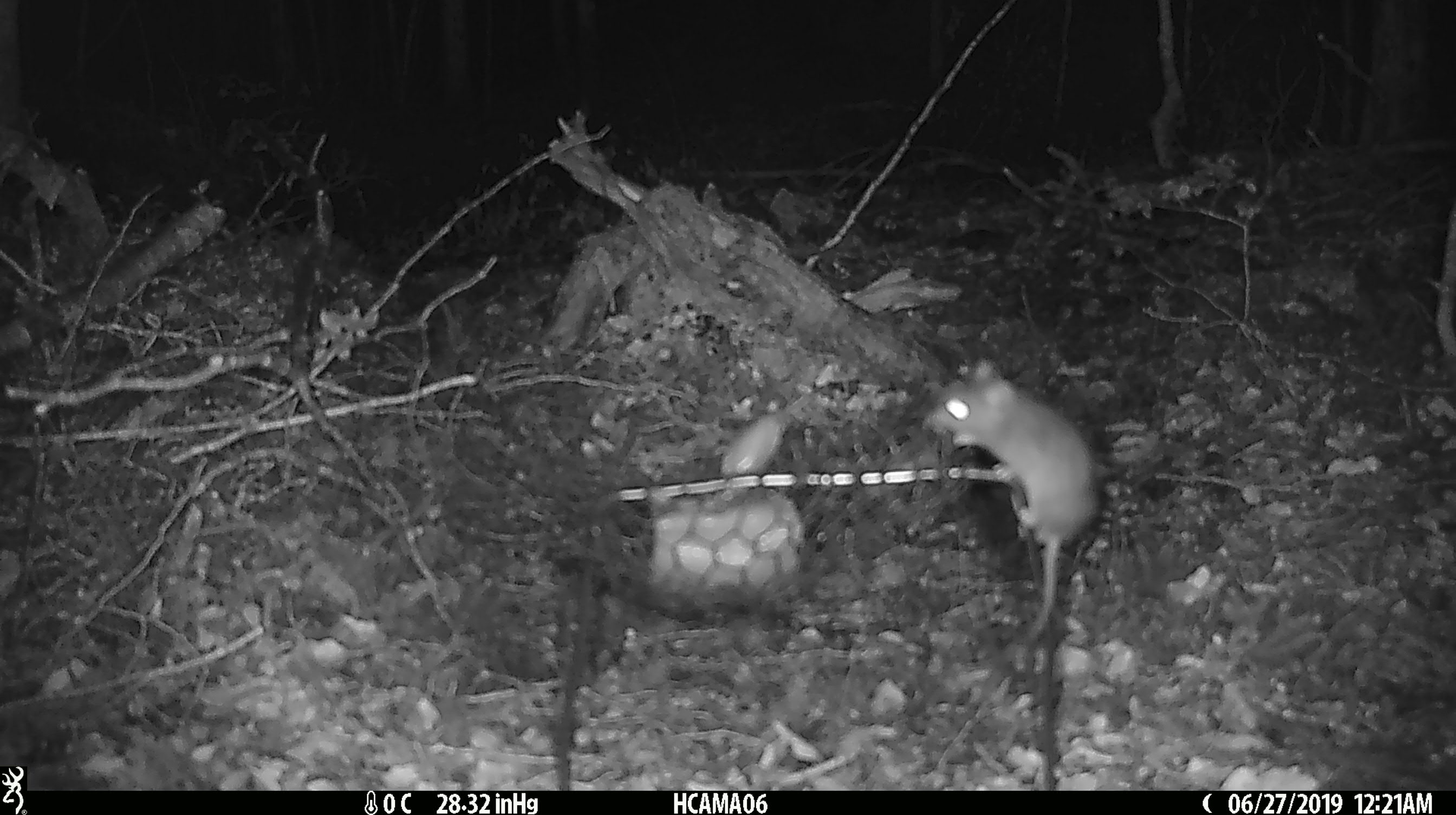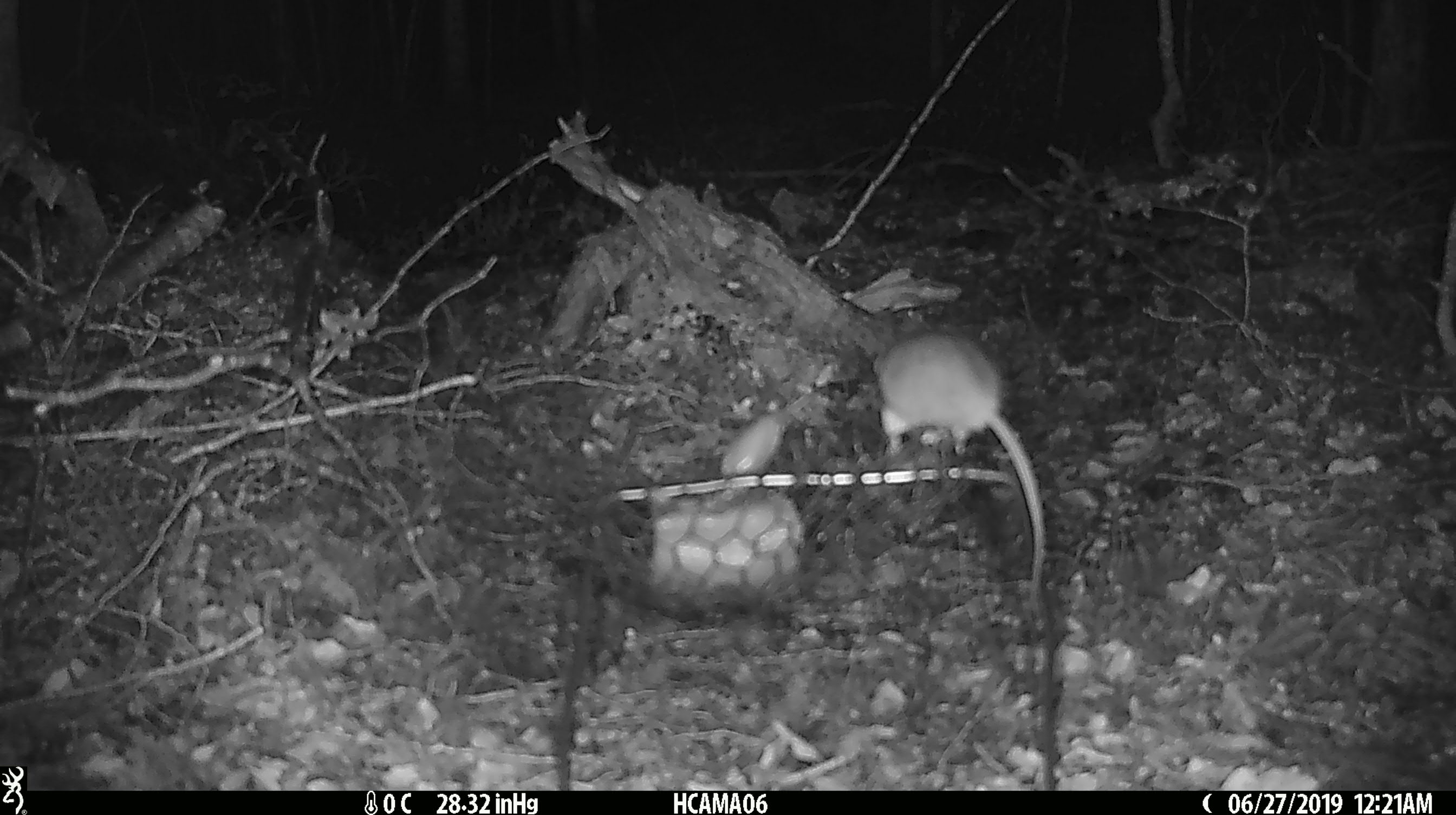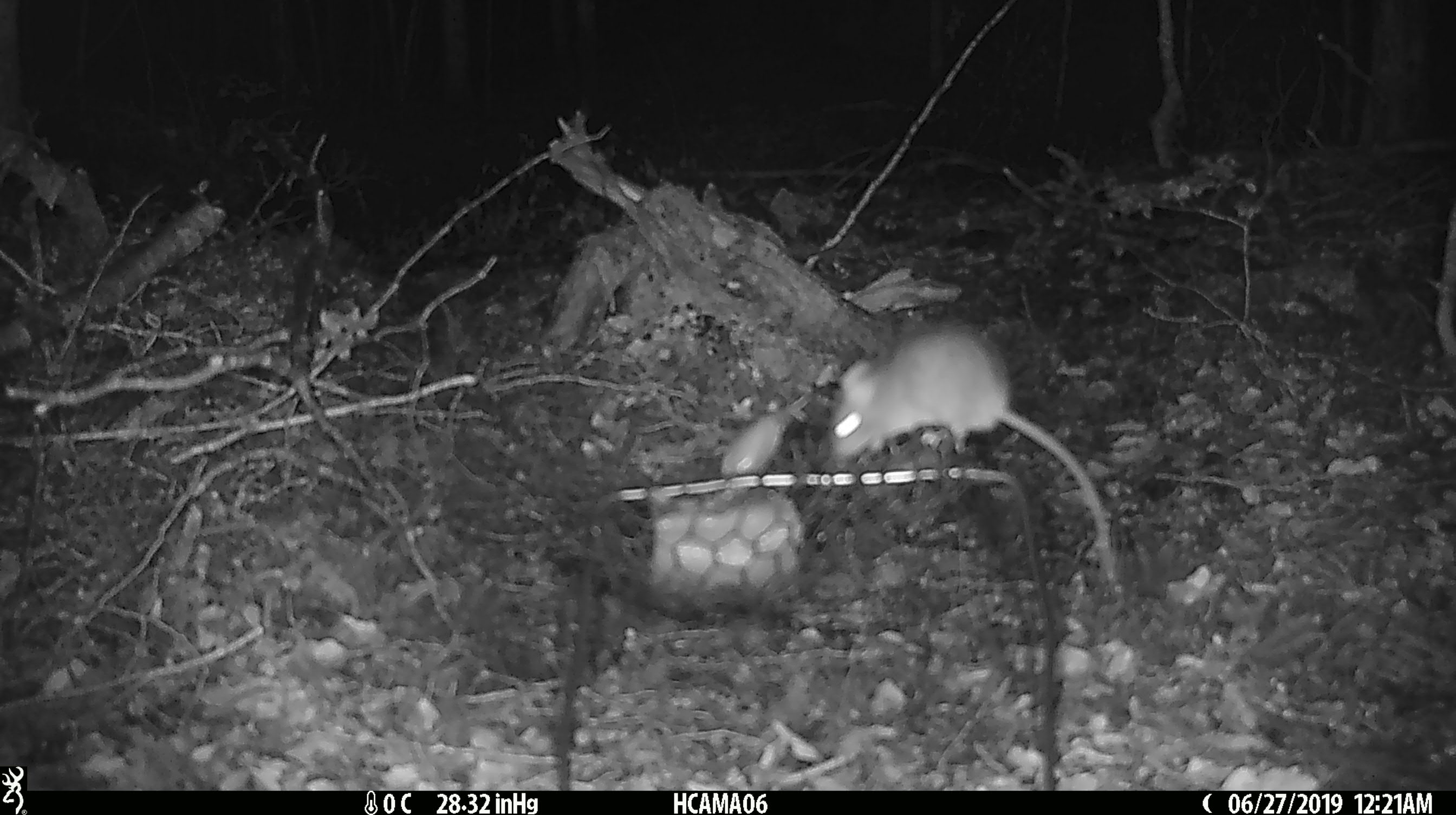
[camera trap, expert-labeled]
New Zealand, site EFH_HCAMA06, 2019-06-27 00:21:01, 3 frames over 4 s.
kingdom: Animalia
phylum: Chordata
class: Mammalia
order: Rodentia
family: Muridae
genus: Mus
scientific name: Mus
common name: mouse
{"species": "mouse (Mus)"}